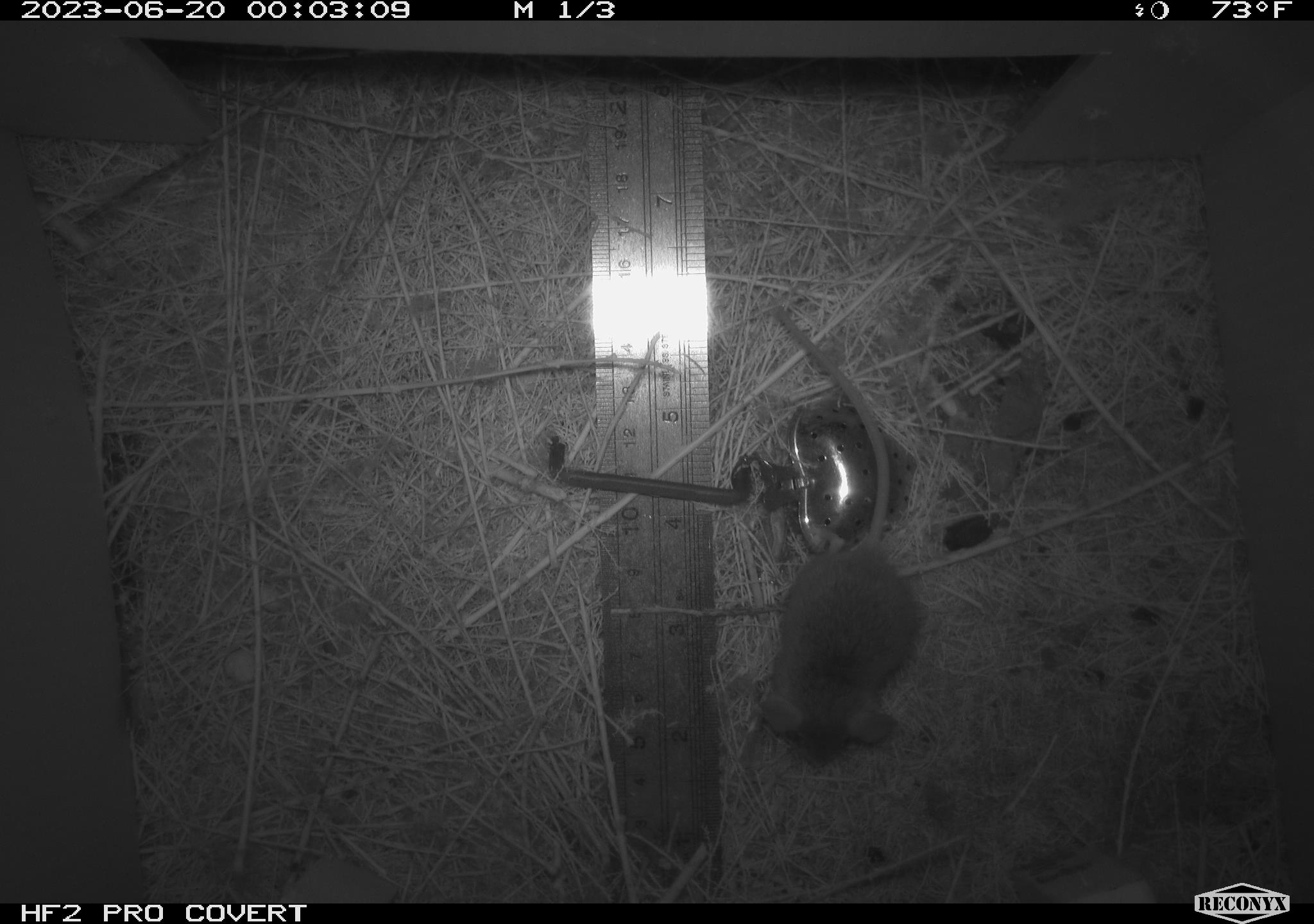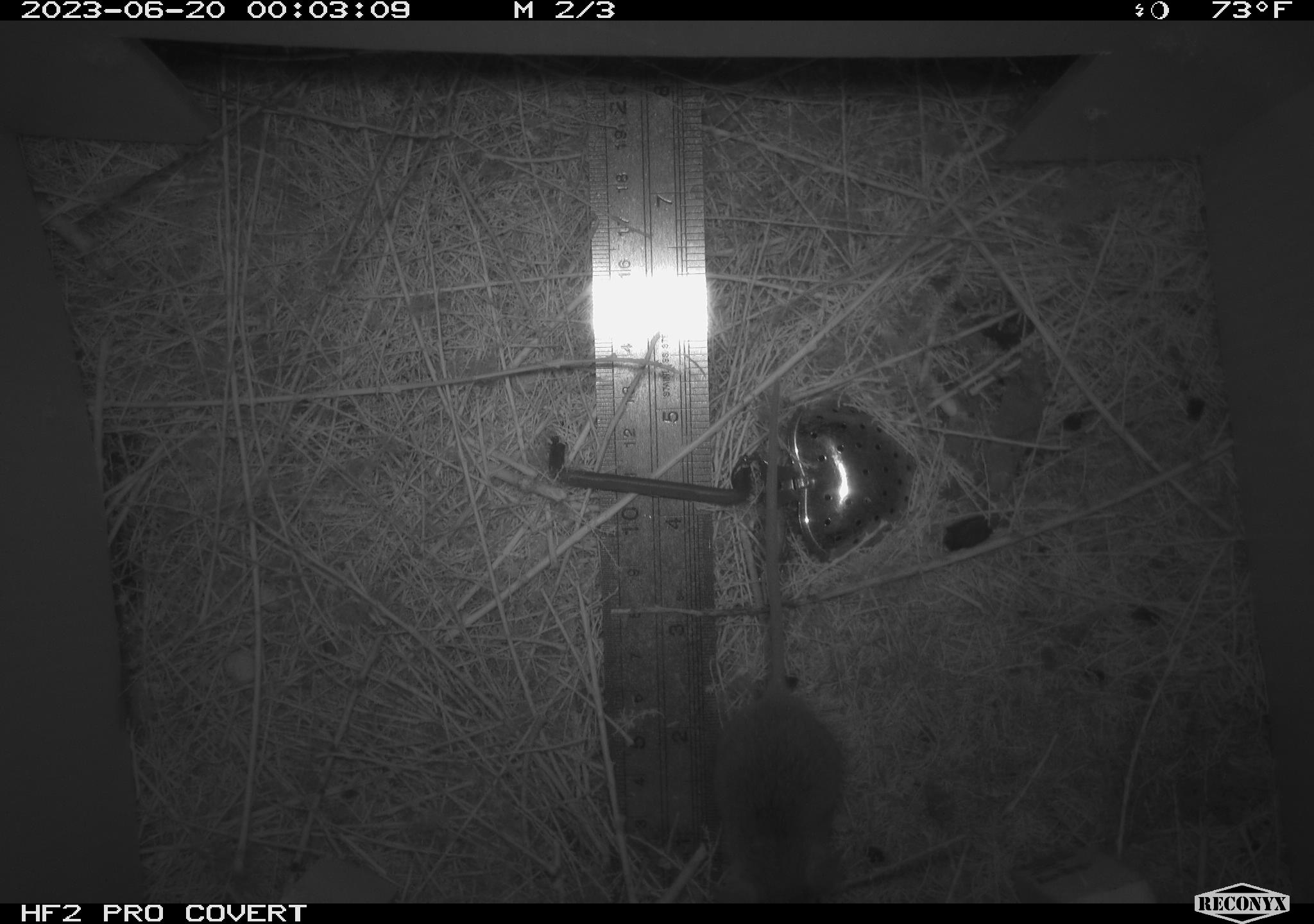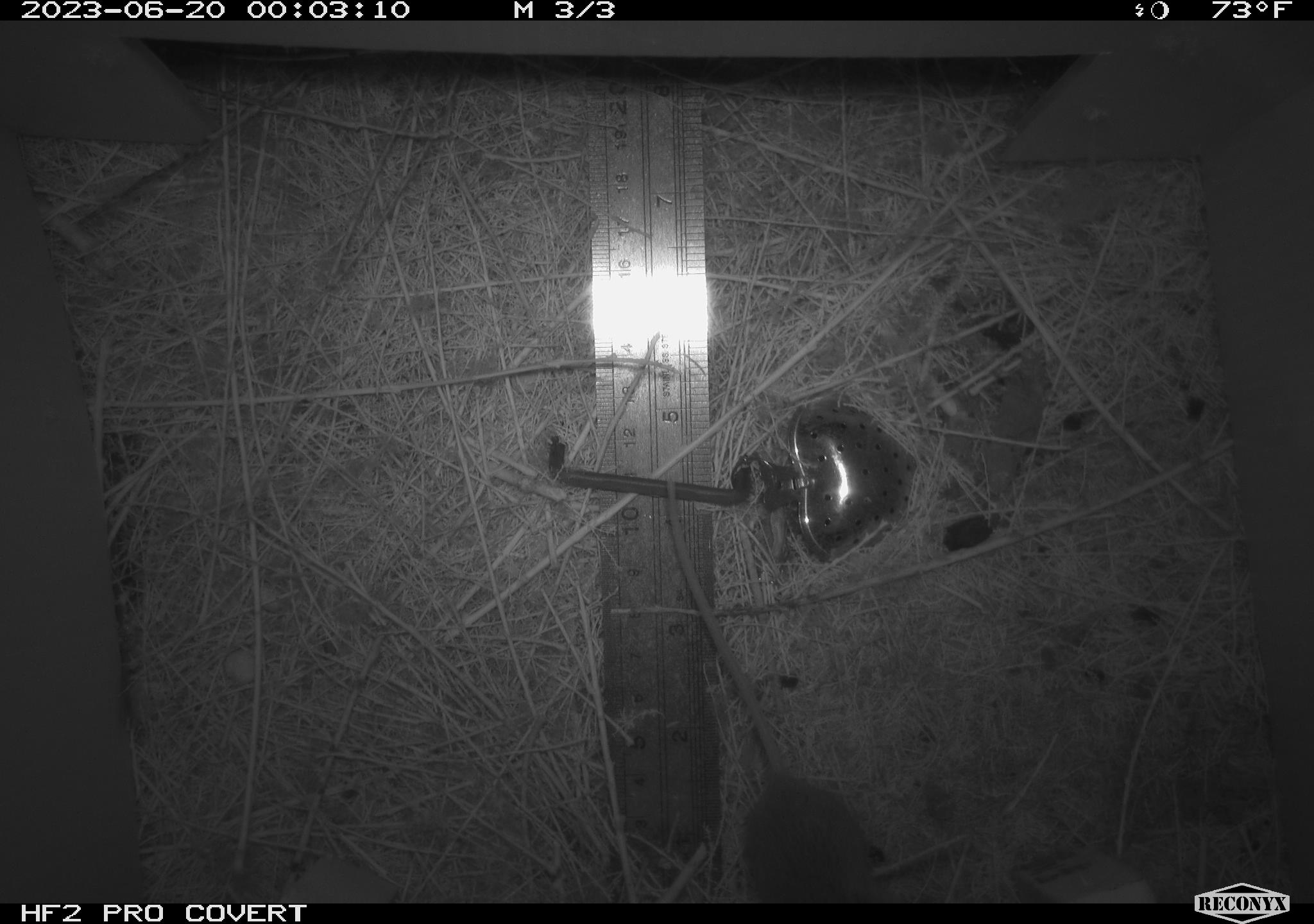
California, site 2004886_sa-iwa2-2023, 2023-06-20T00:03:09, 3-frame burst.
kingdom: Animalia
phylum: Chordata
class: Mammalia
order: Rodentia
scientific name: Rodentia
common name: mouse species